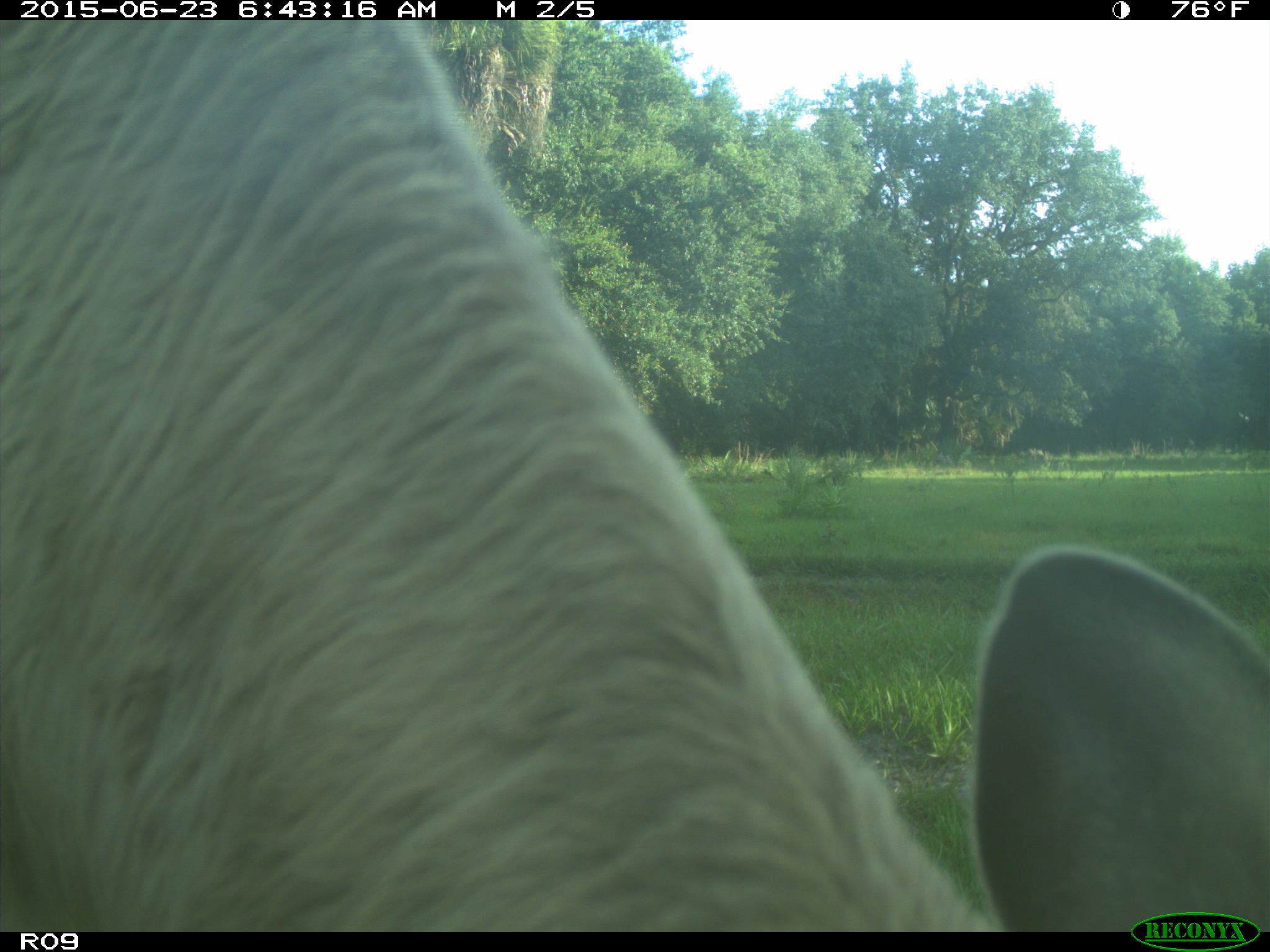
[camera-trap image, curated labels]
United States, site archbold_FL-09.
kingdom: Animalia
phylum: Chordata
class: Mammalia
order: Artiodactyla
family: Bovidae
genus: Bos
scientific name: Bos taurus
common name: domestic cow